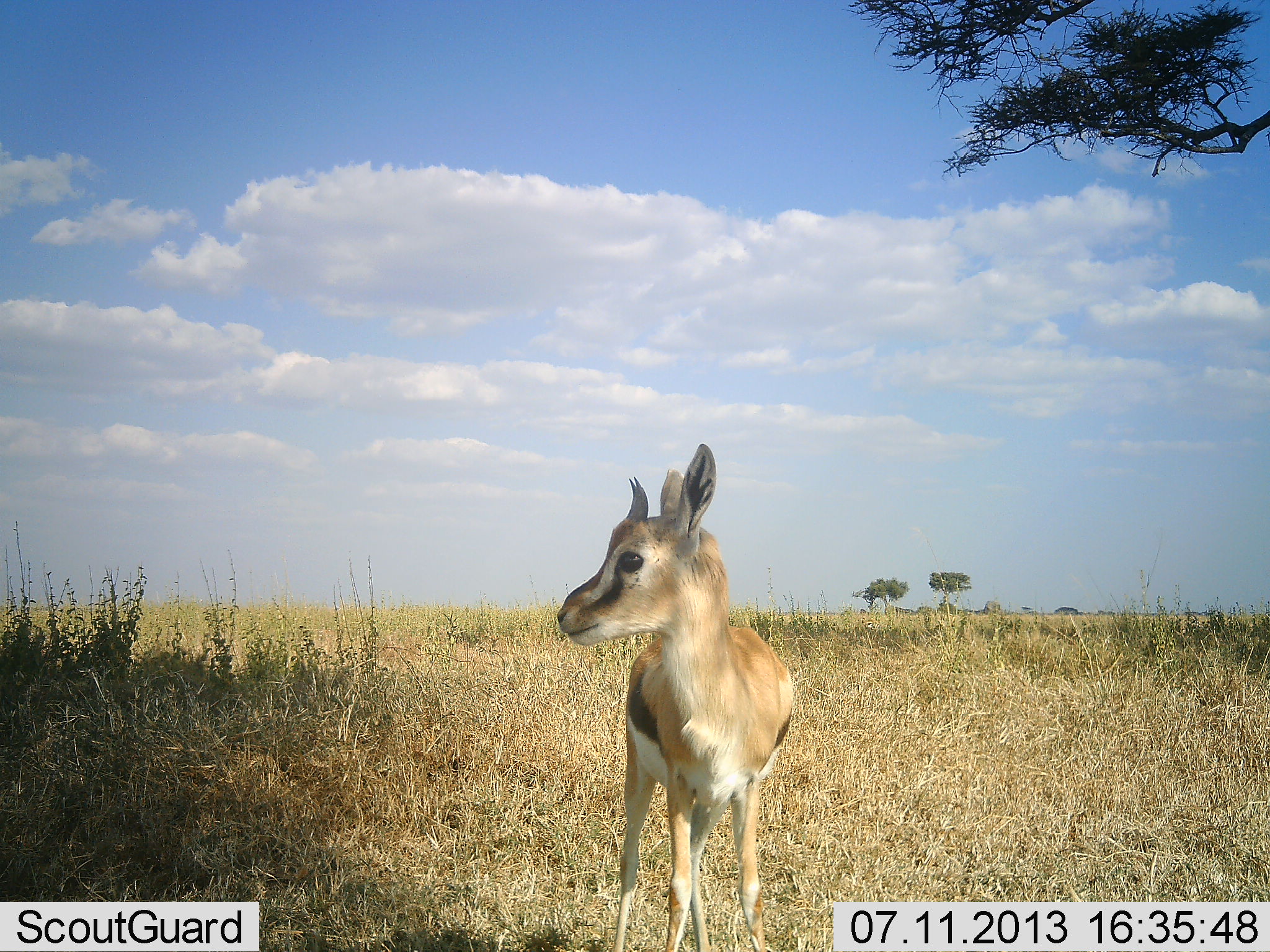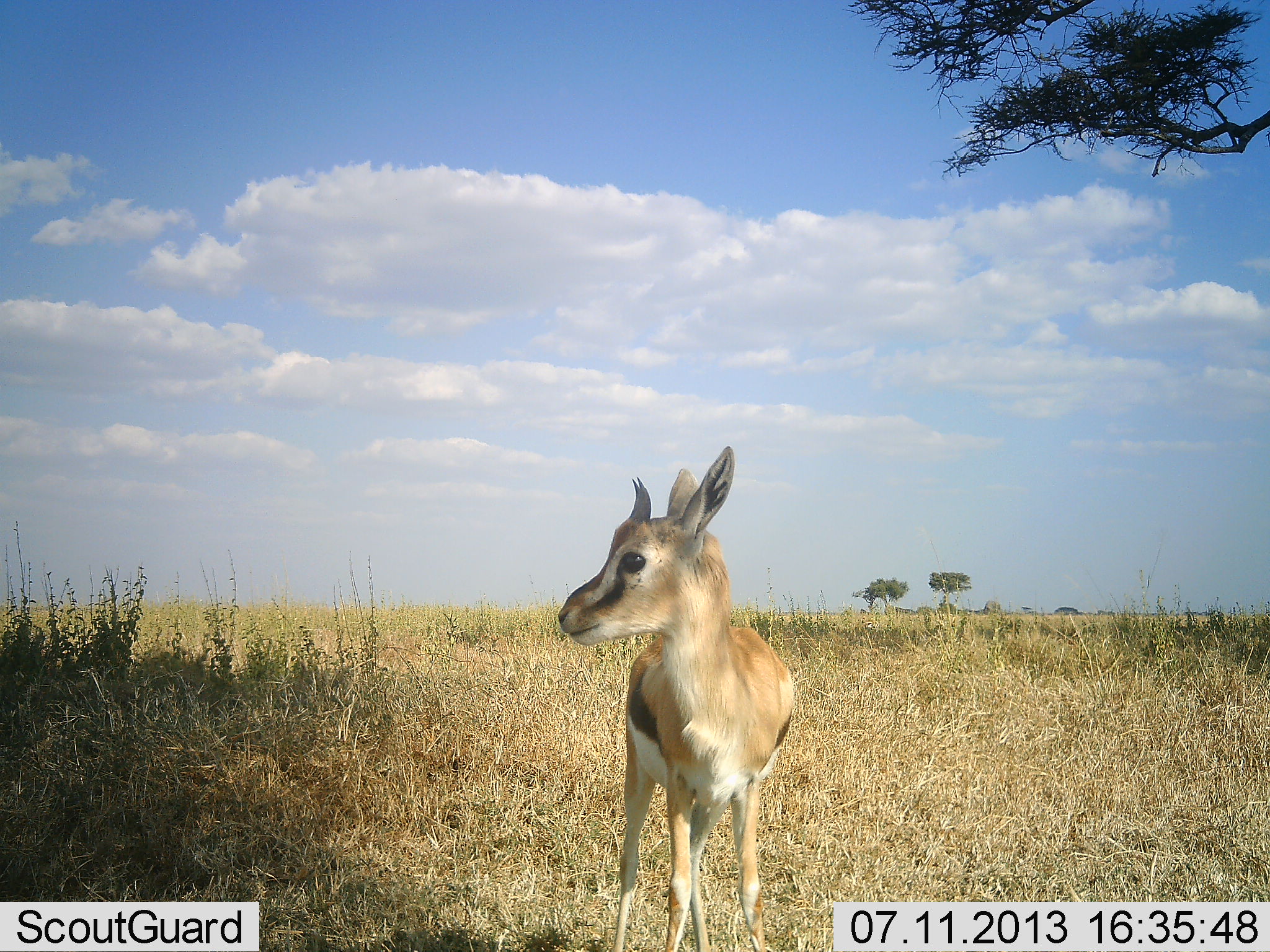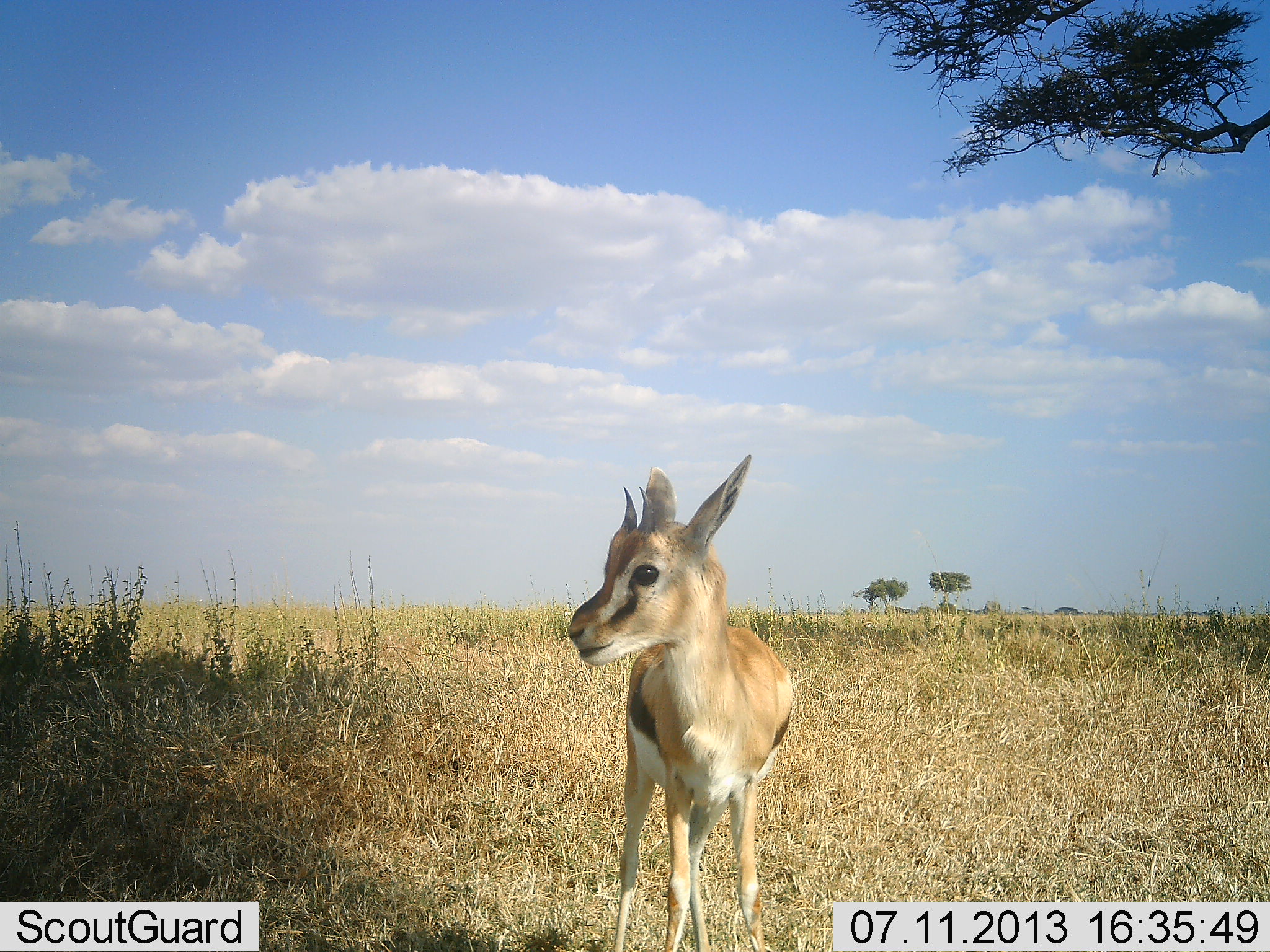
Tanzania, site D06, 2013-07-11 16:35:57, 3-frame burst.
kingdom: Animalia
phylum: Chordata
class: Mammalia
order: Artiodactyla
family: Bovidae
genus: Eudorcas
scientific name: Eudorcas thomsonii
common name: thomson's gazelle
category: gazellethomsons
Gazellethomsons (thomson's gazelle) (Eudorcas thomsonii), count 1. Behavior (volunteer vote fractions): standing 100%, resting 0%, moving 0%, interacting 0%. Young present (vote fraction): 50%. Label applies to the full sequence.